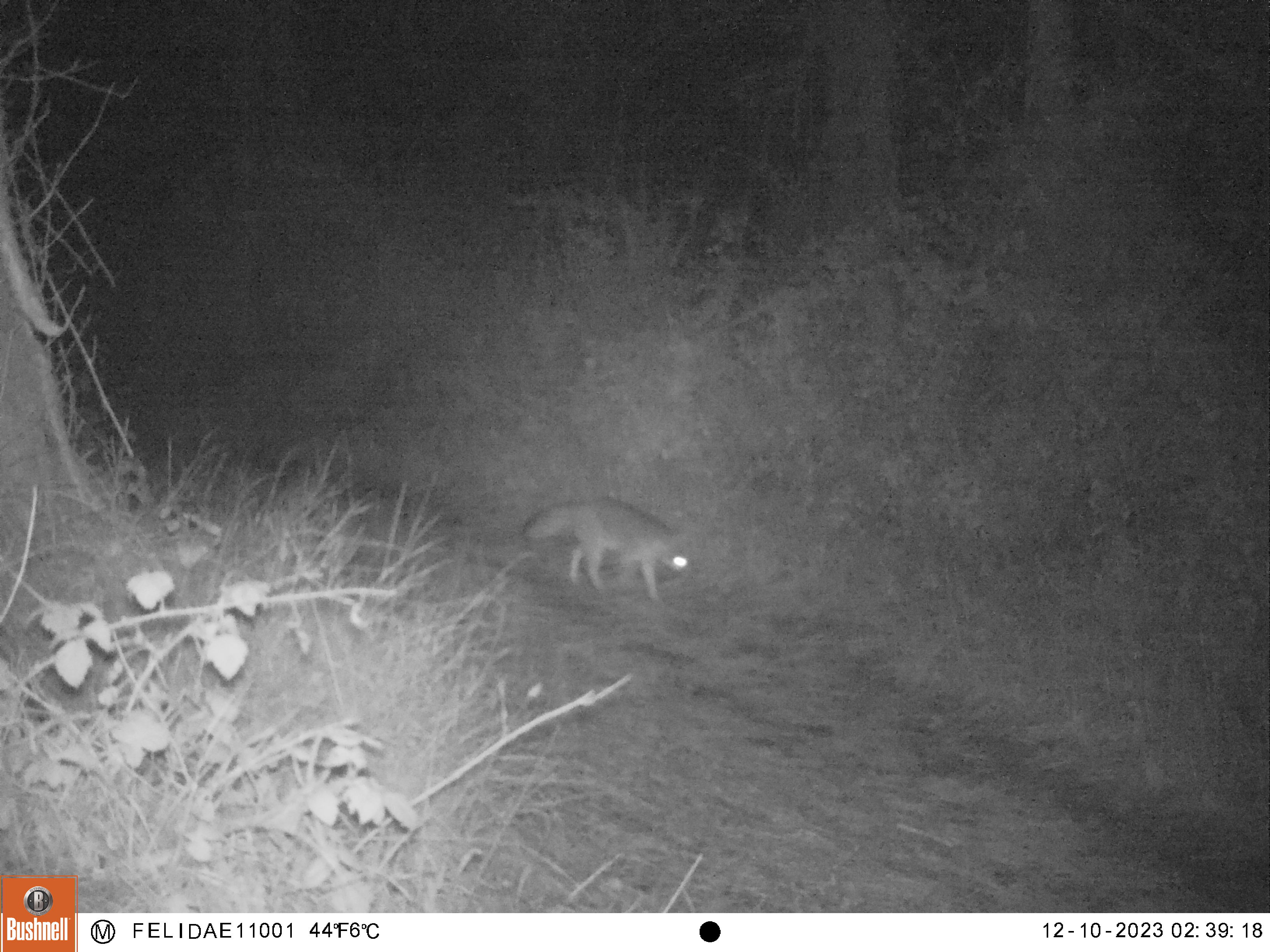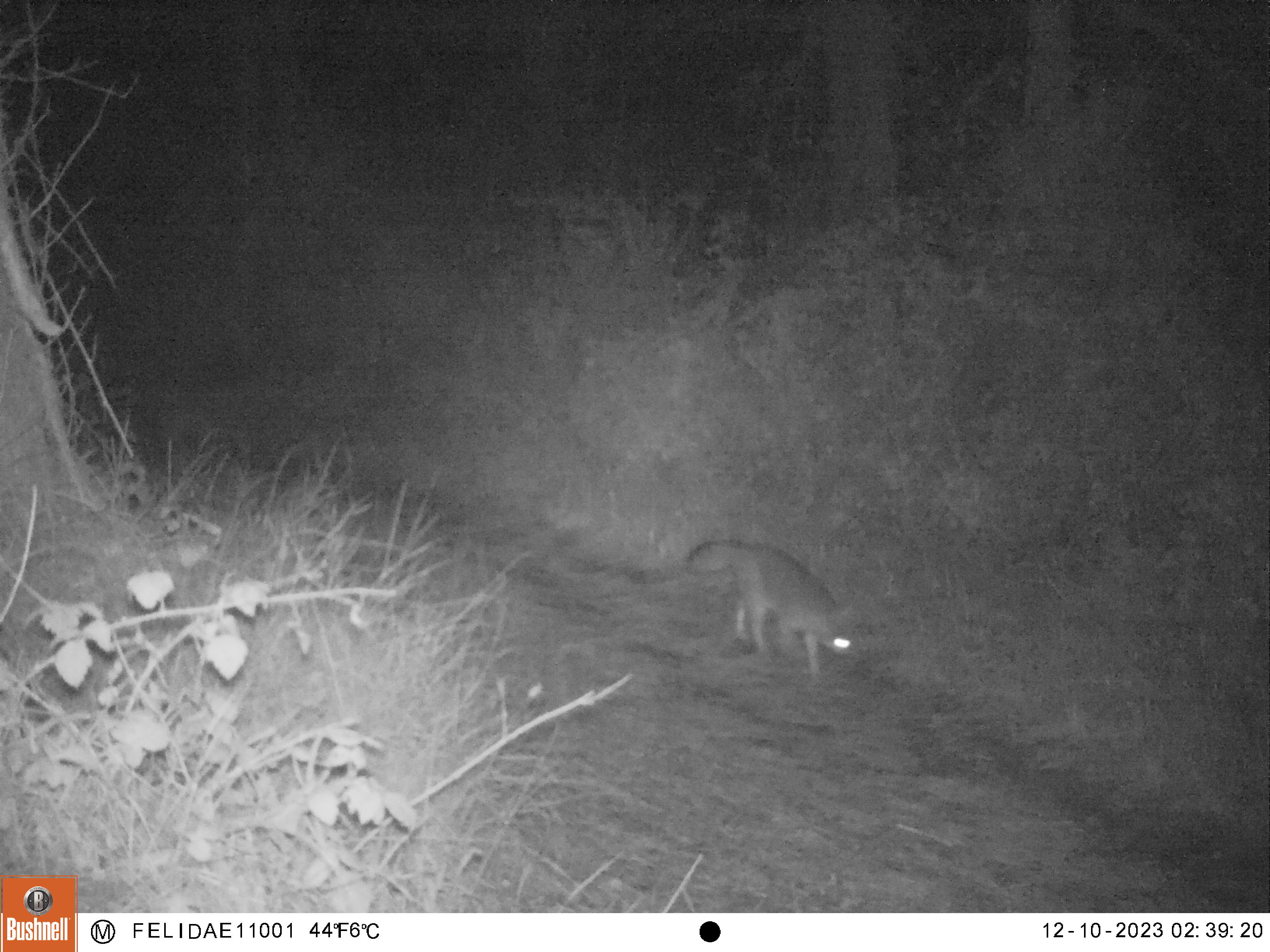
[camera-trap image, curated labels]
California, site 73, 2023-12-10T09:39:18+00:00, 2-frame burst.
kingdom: Animalia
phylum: Chordata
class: Mammalia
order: Carnivora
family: Canidae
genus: Urocyon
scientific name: Urocyon cinereoargenteus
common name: gray fox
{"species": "gray fox (Urocyon cinereoargenteus)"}